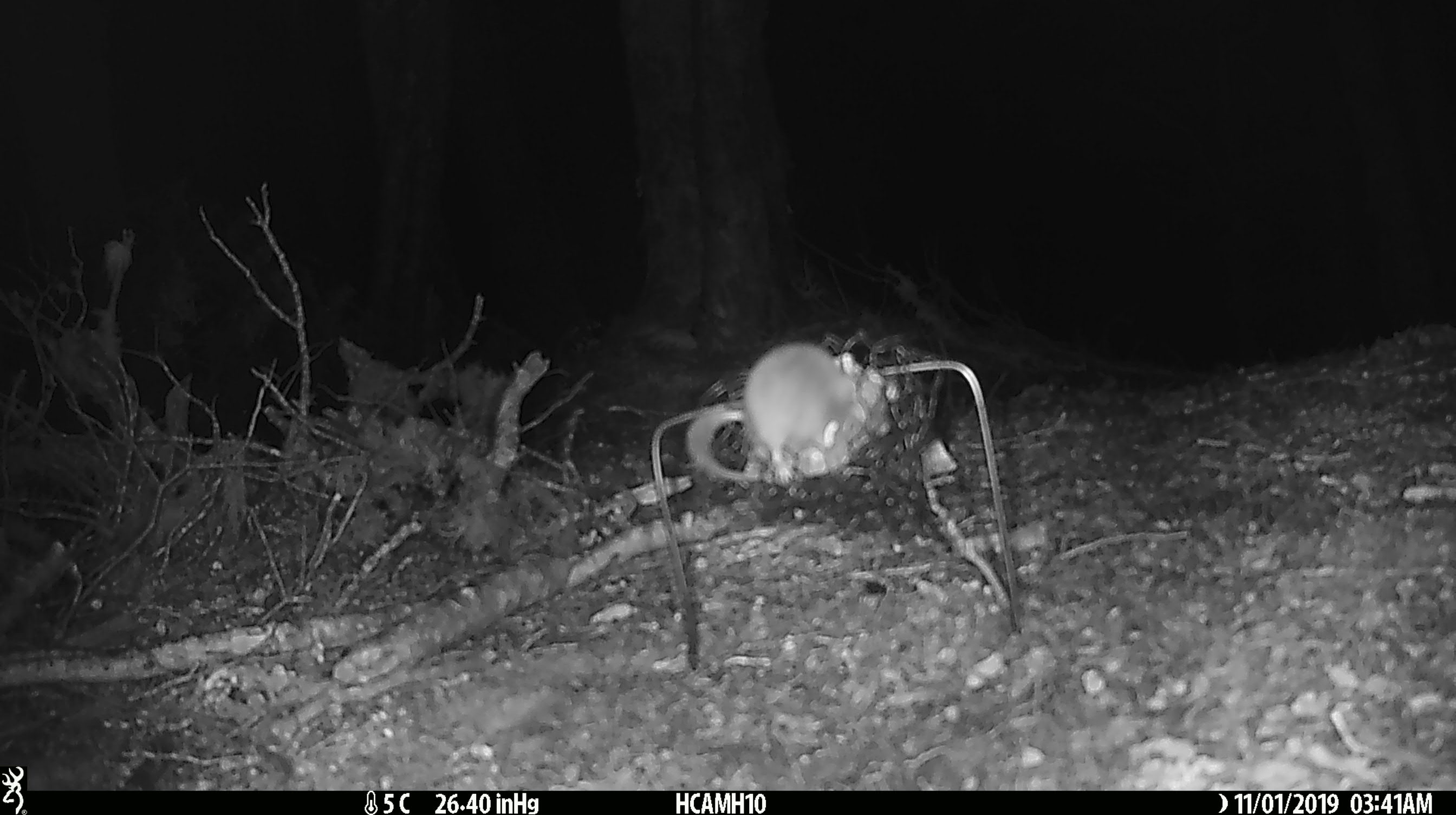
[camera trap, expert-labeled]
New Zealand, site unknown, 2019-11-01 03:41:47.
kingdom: Animalia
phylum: Chordata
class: Mammalia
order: Rodentia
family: Muridae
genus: Mus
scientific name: Mus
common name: mouse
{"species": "mouse (Mus)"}